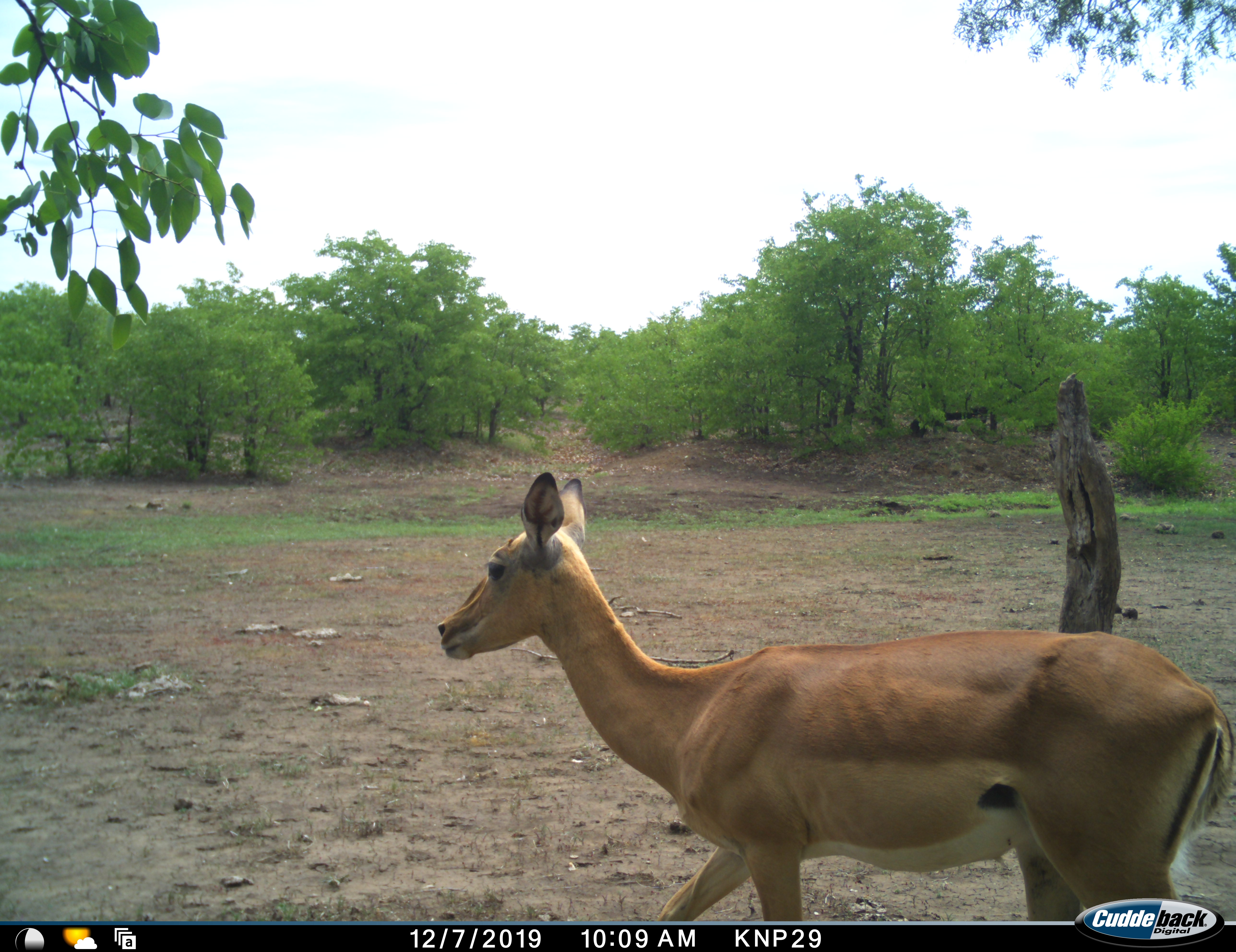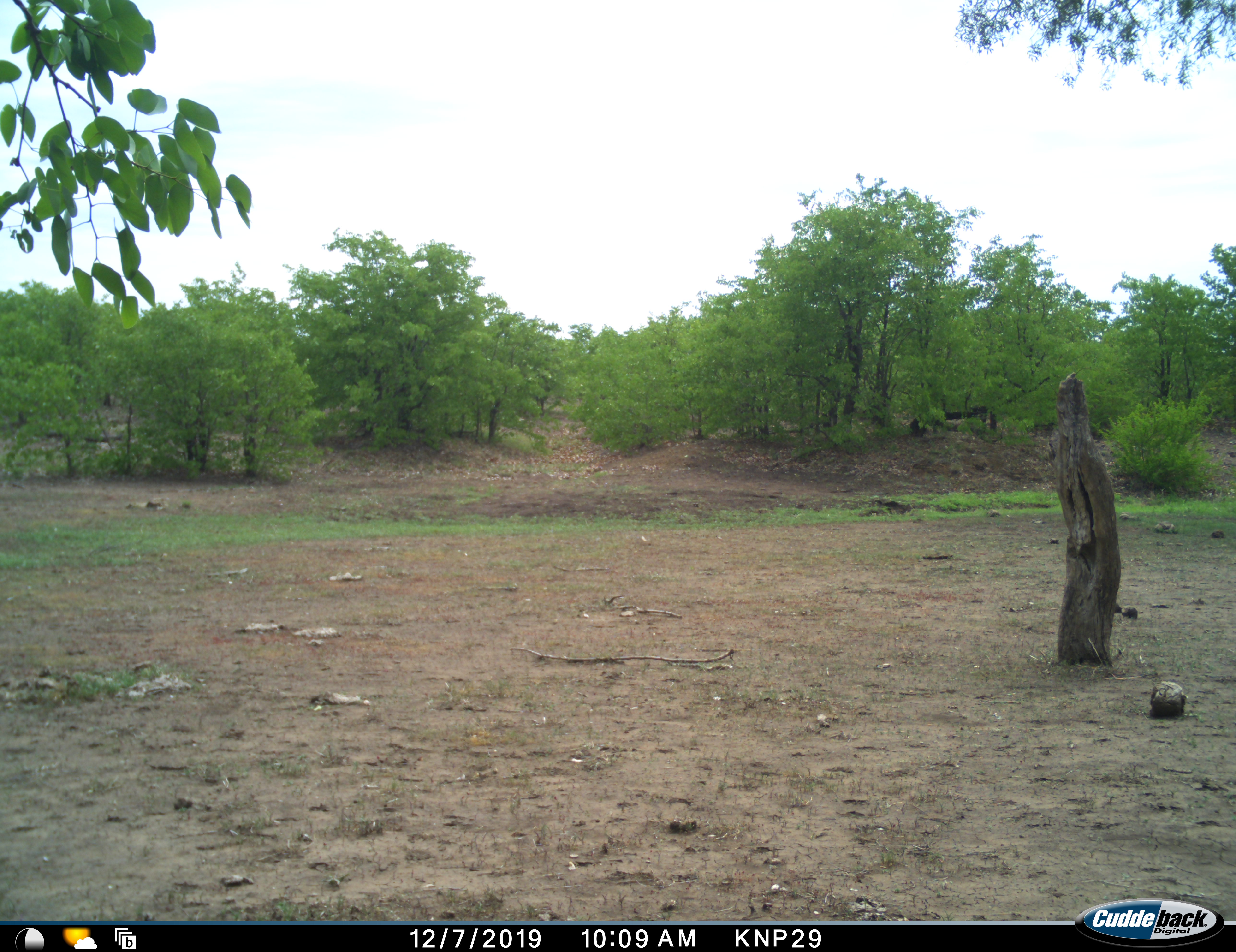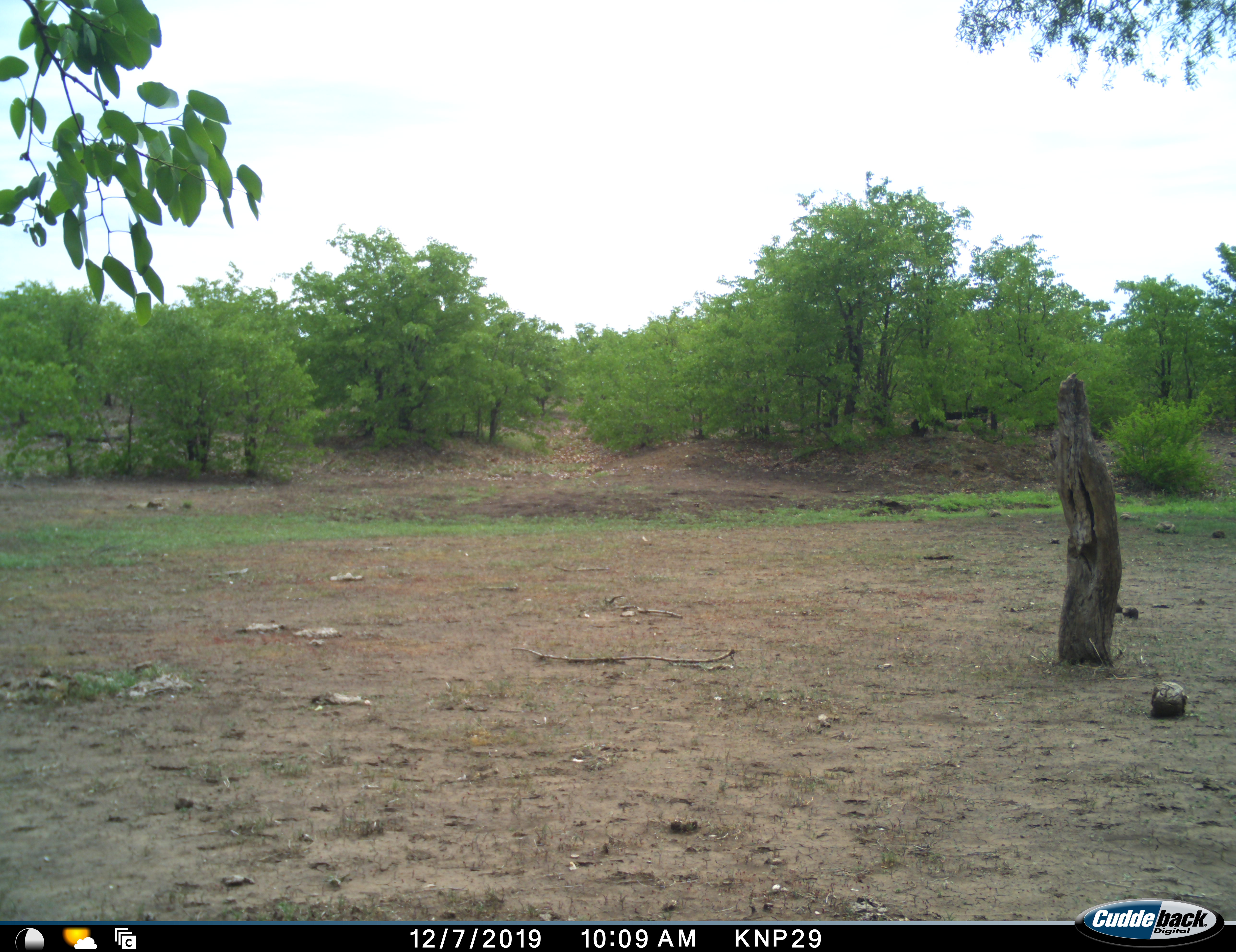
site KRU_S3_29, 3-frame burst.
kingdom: Animalia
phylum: Chordata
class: Mammalia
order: Artiodactyla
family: Bovidae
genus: Aepyceros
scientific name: Aepyceros melampus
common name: impala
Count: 1.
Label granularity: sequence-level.